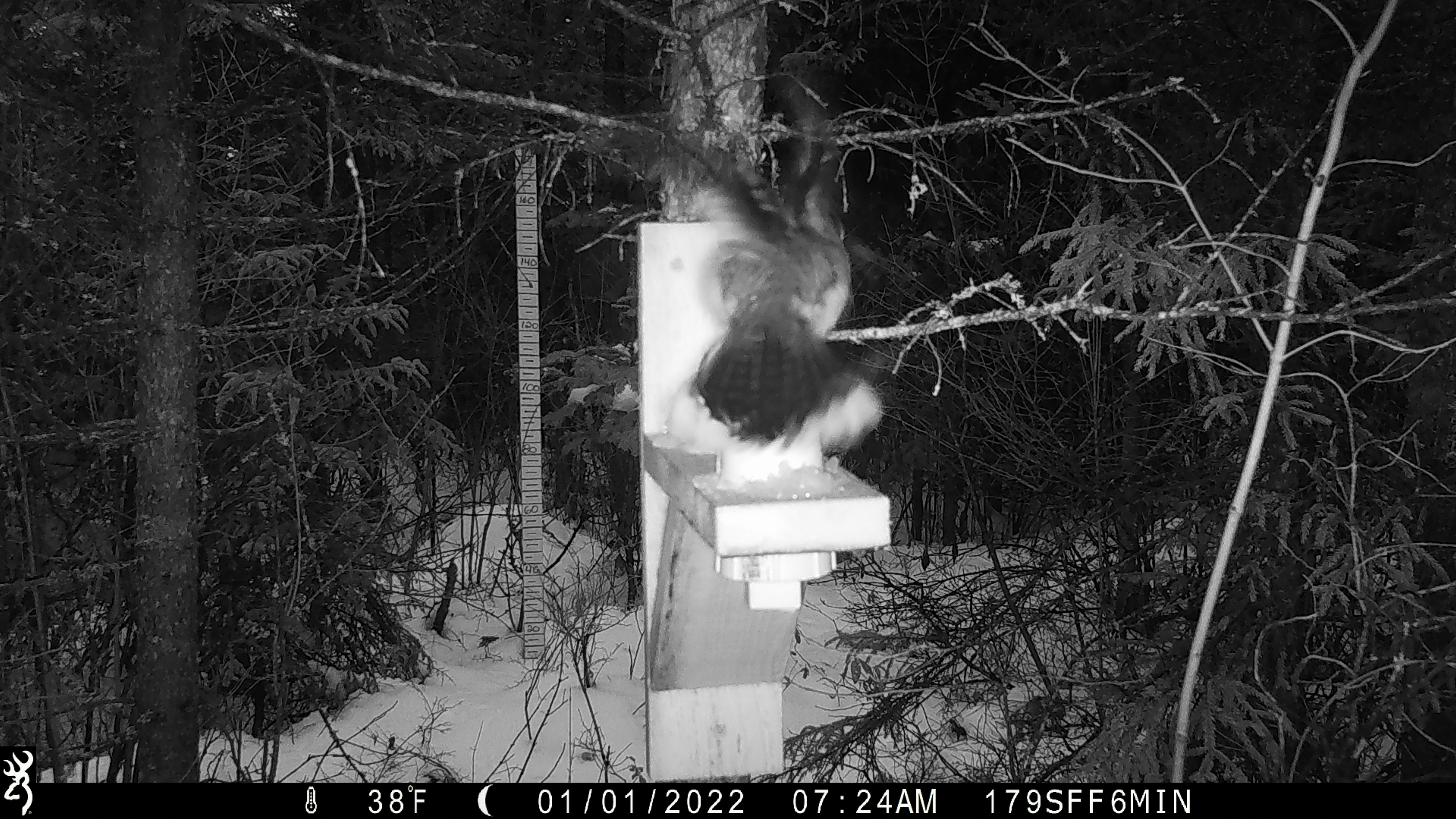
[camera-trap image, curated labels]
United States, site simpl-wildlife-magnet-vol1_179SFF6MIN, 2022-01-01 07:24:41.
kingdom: Animalia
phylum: Chordata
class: Aves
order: Passeriformes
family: Corvidae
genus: Cyanocitta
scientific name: Cyanocitta cristata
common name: blue jay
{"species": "blue jay (Cyanocitta cristata)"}